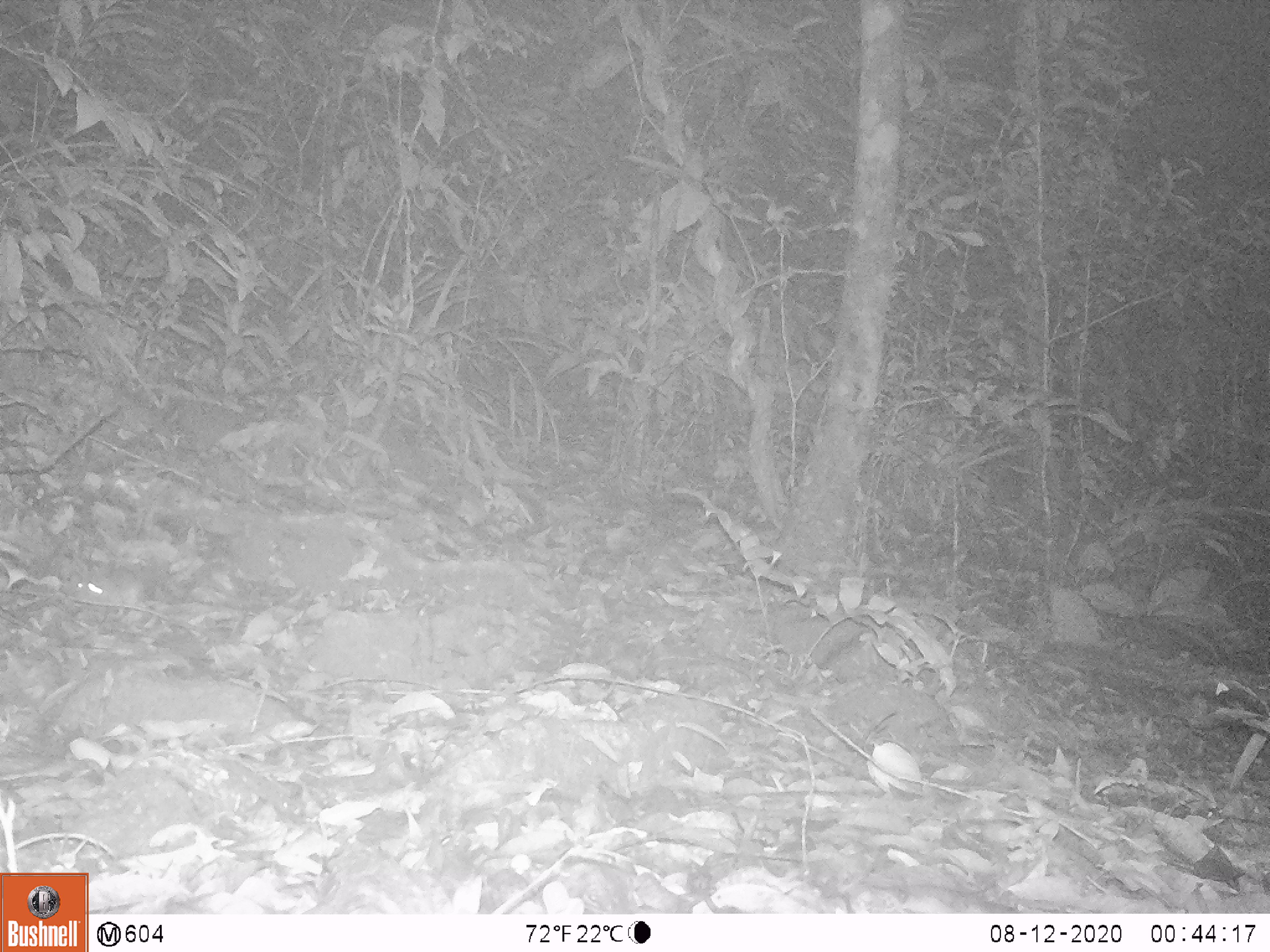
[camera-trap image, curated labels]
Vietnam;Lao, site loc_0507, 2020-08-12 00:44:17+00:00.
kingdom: Animalia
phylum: Chordata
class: Mammalia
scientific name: Mammalia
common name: mammal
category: unidentified small mammal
Unidentified small mammal (mammal) (Mammalia). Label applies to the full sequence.